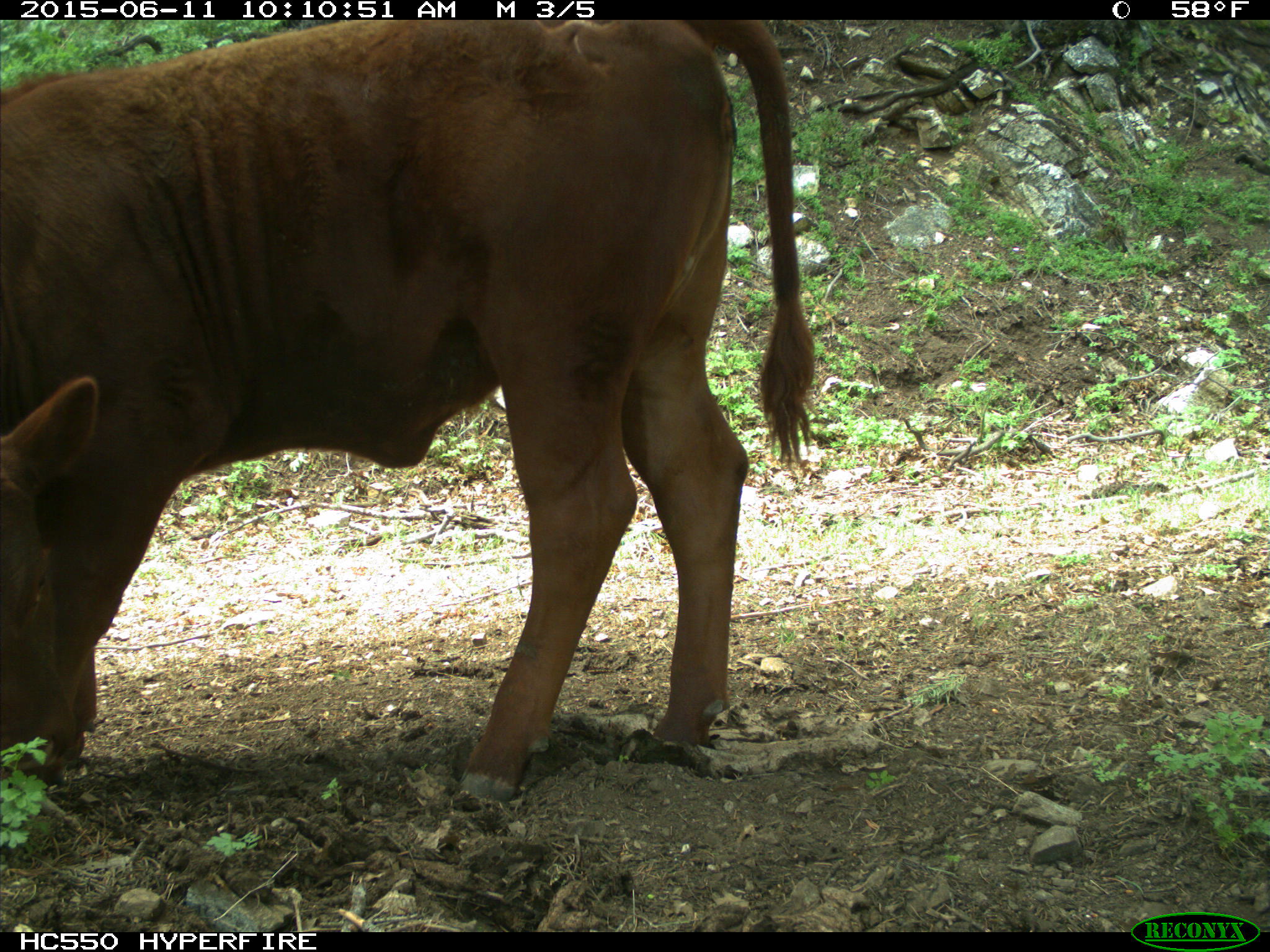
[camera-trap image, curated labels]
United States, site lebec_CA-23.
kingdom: Animalia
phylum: Chordata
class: Mammalia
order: Artiodactyla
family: Bovidae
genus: Bos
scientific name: Bos taurus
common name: domestic cow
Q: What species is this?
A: Bos taurus (domestic cow).